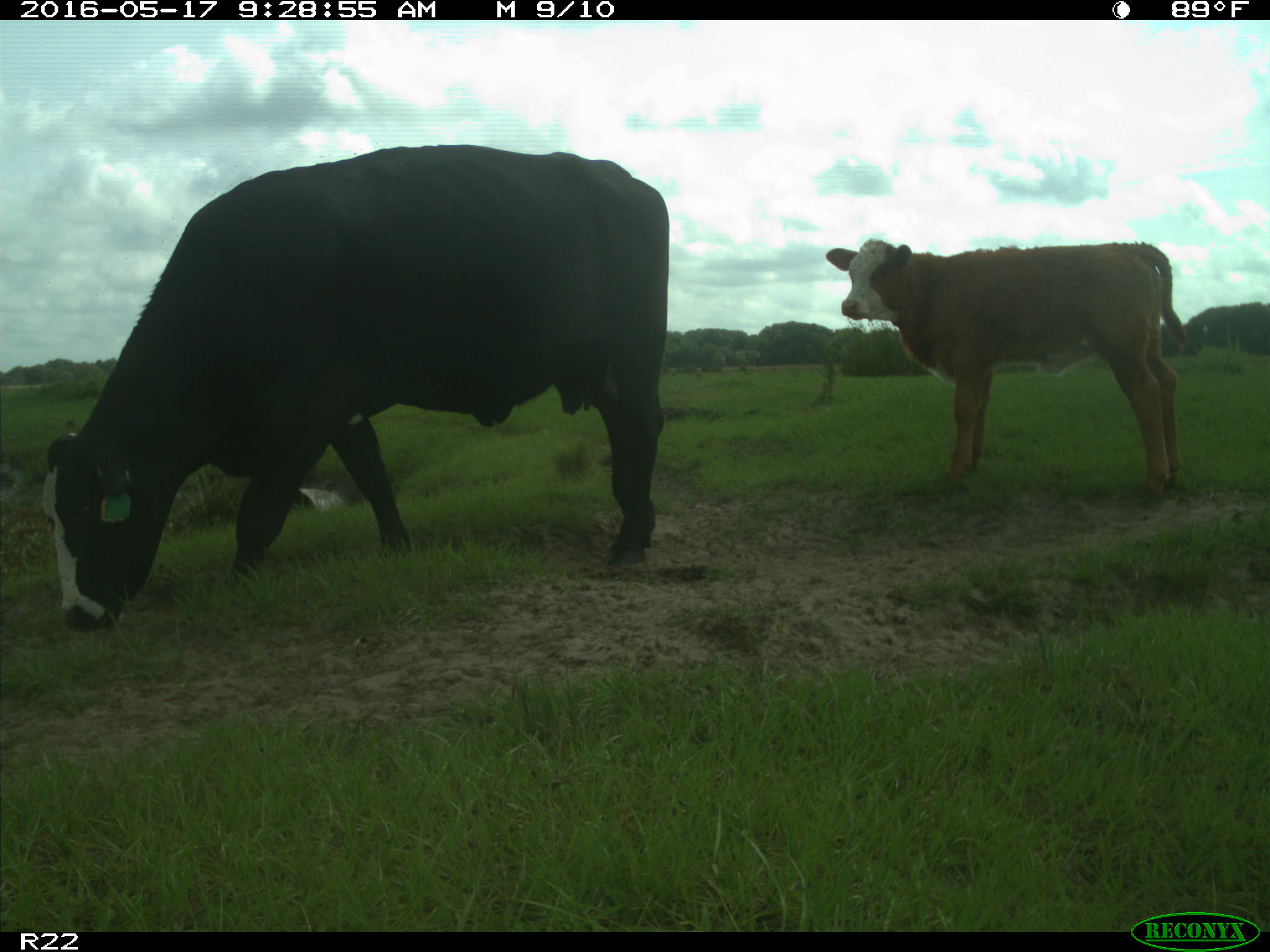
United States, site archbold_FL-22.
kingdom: Animalia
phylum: Chordata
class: Mammalia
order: Artiodactyla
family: Bovidae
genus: Bos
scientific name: Bos taurus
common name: domestic cow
Bos taurus (domestic cow).